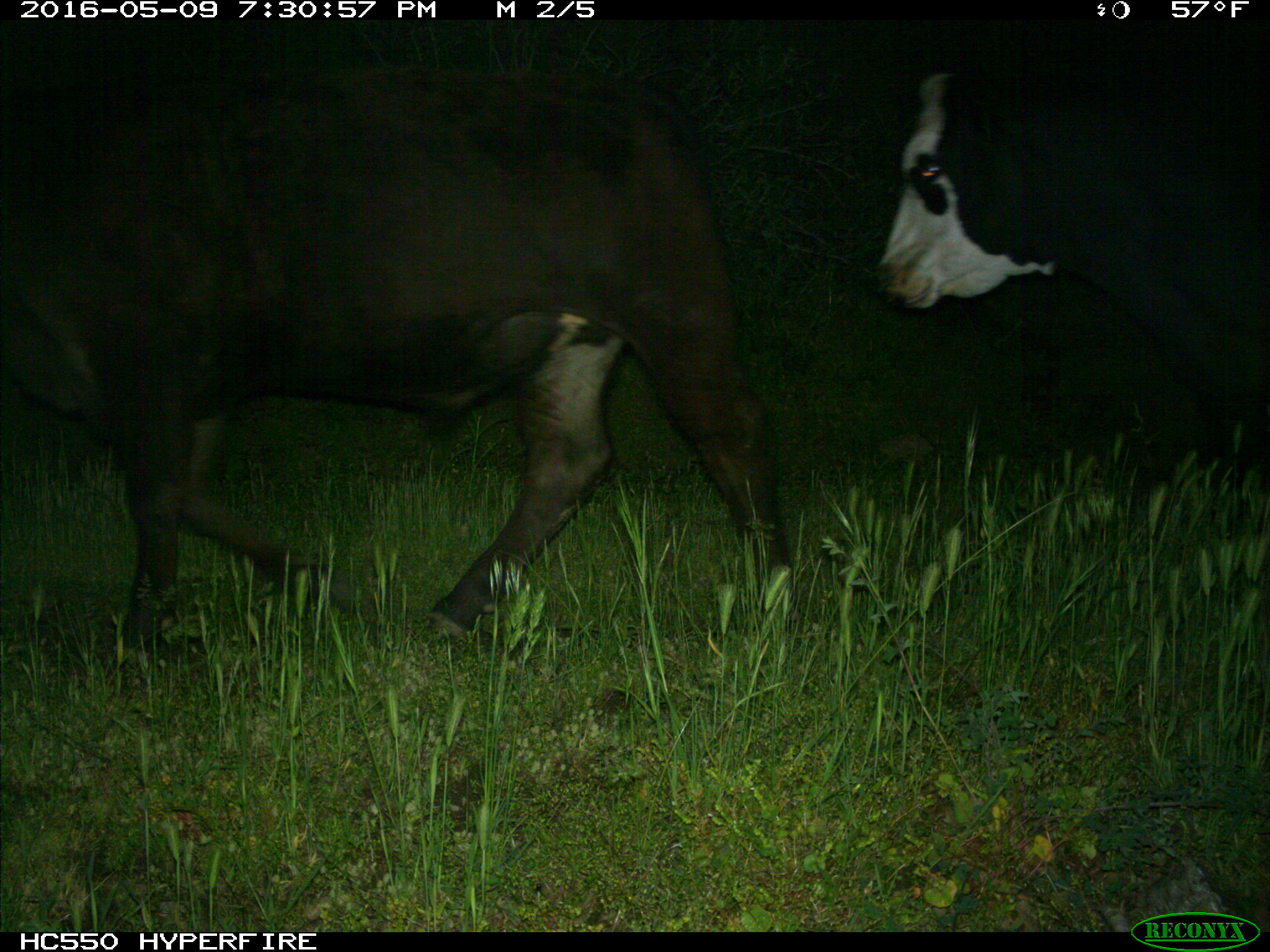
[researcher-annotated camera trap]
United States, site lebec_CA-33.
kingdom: Animalia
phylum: Chordata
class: Mammalia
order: Artiodactyla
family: Bovidae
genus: Bos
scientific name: Bos taurus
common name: domestic cow